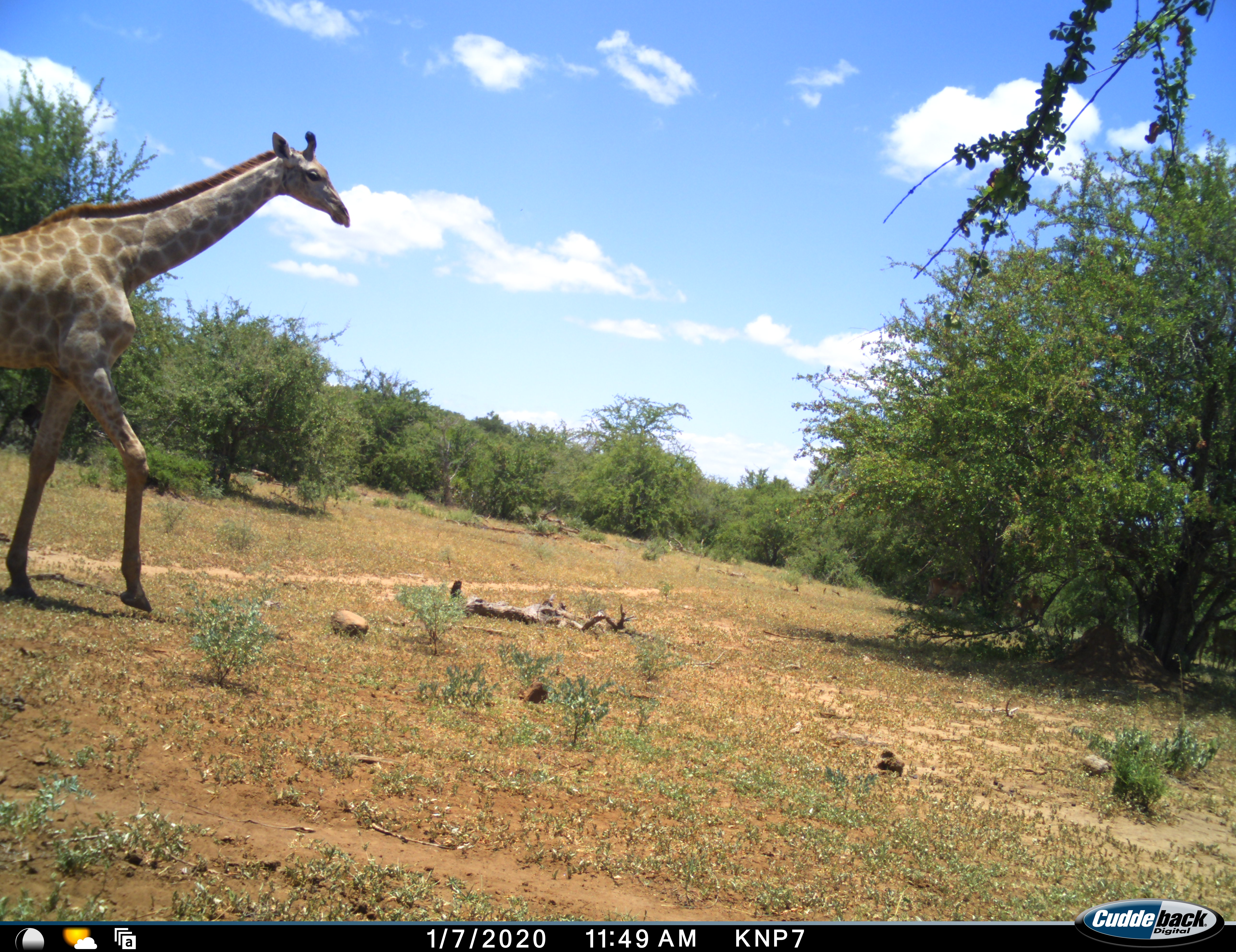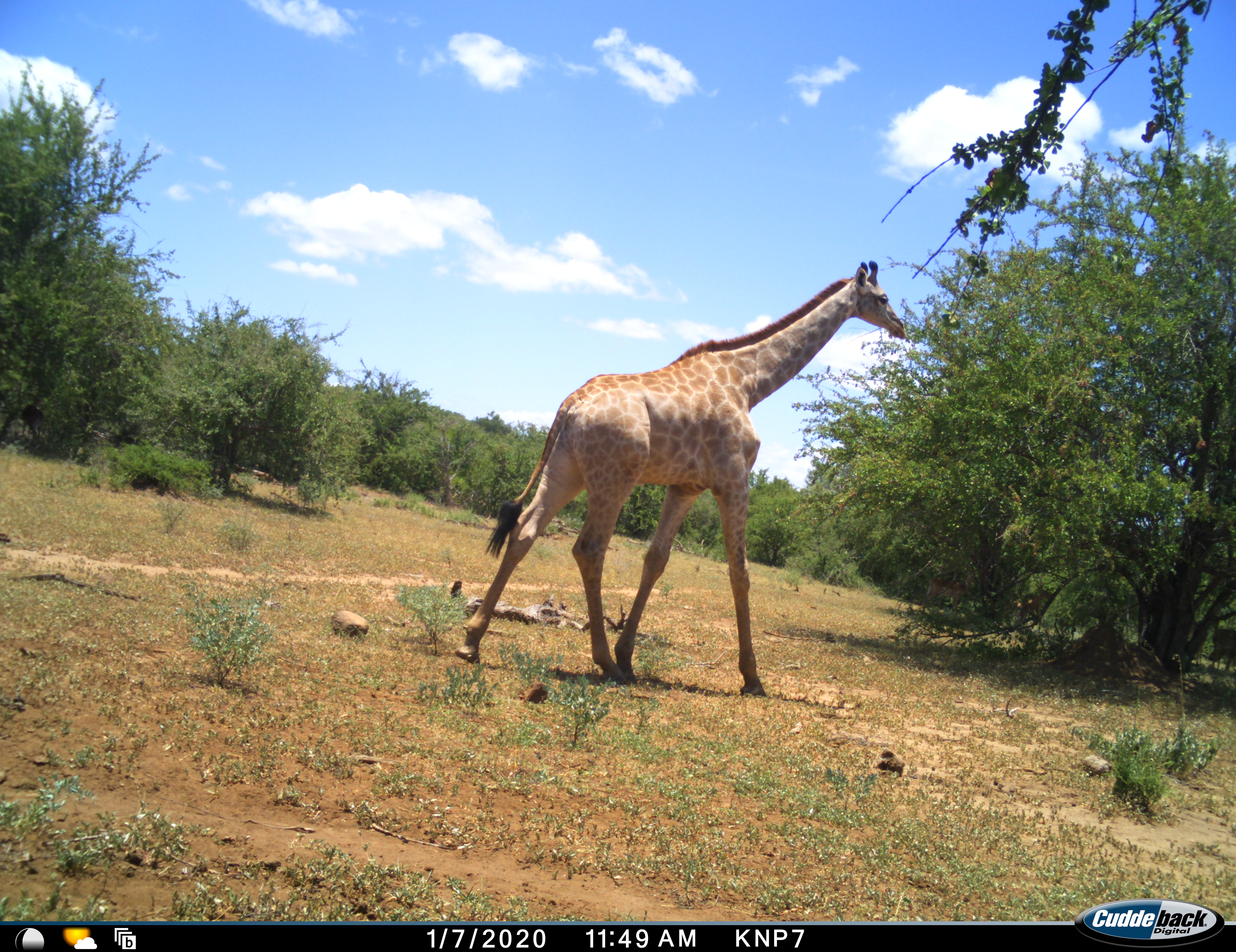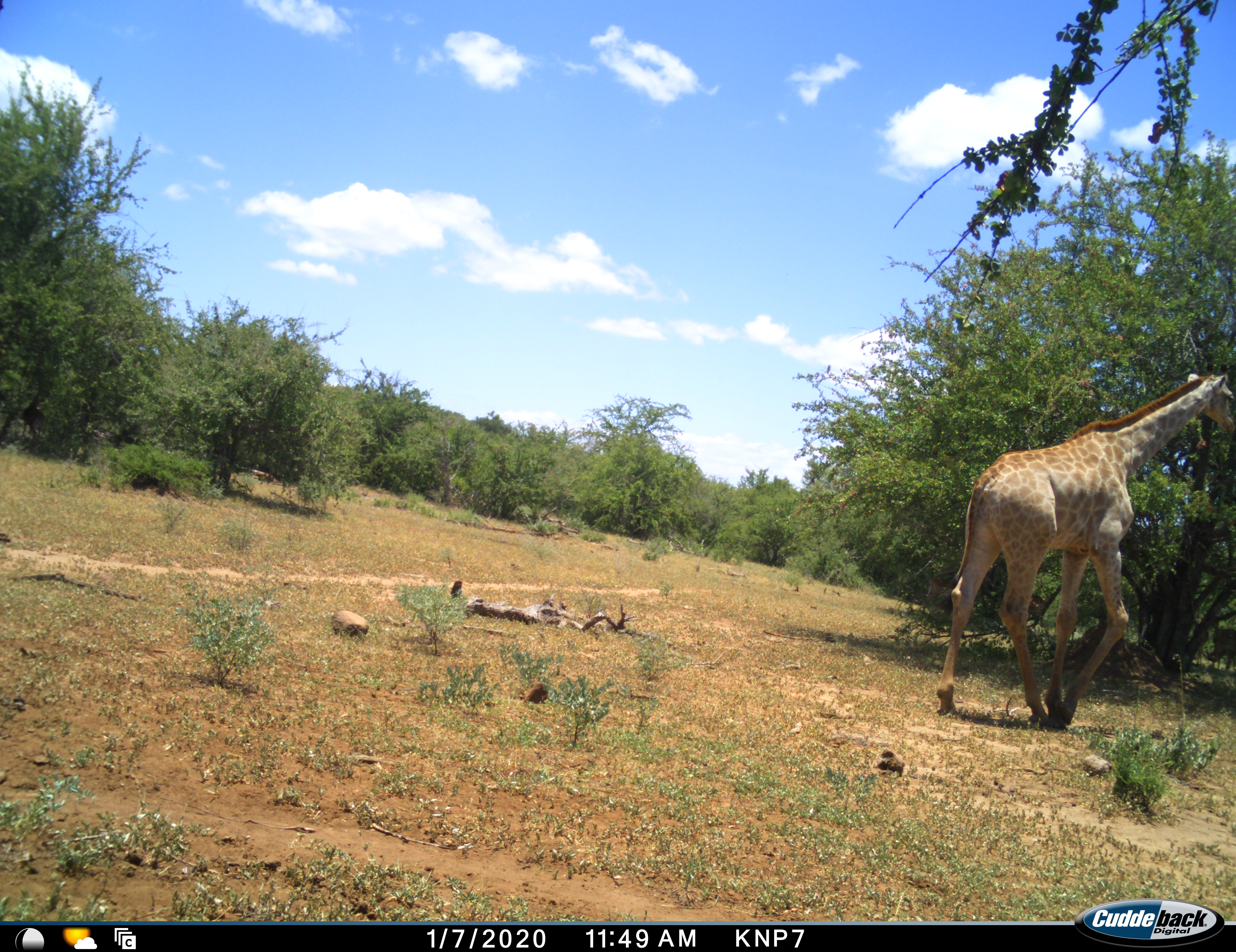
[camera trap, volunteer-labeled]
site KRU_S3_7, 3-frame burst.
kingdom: Animalia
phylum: Chordata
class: Mammalia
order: Artiodactyla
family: Giraffidae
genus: Giraffa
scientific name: Giraffa camelopardalis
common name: giraffe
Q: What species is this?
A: Giraffe (Giraffa camelopardalis).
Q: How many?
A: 1.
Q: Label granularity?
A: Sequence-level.